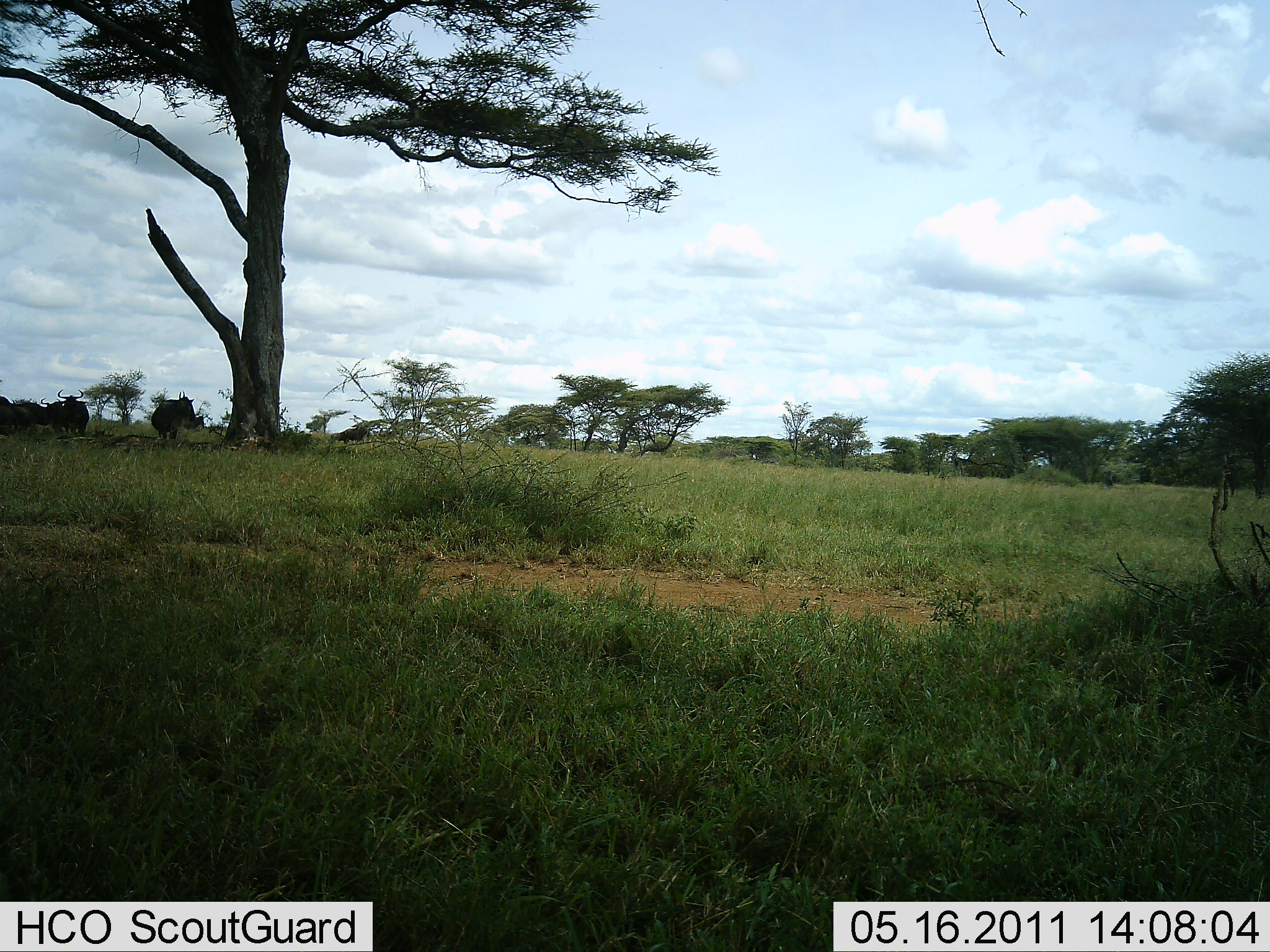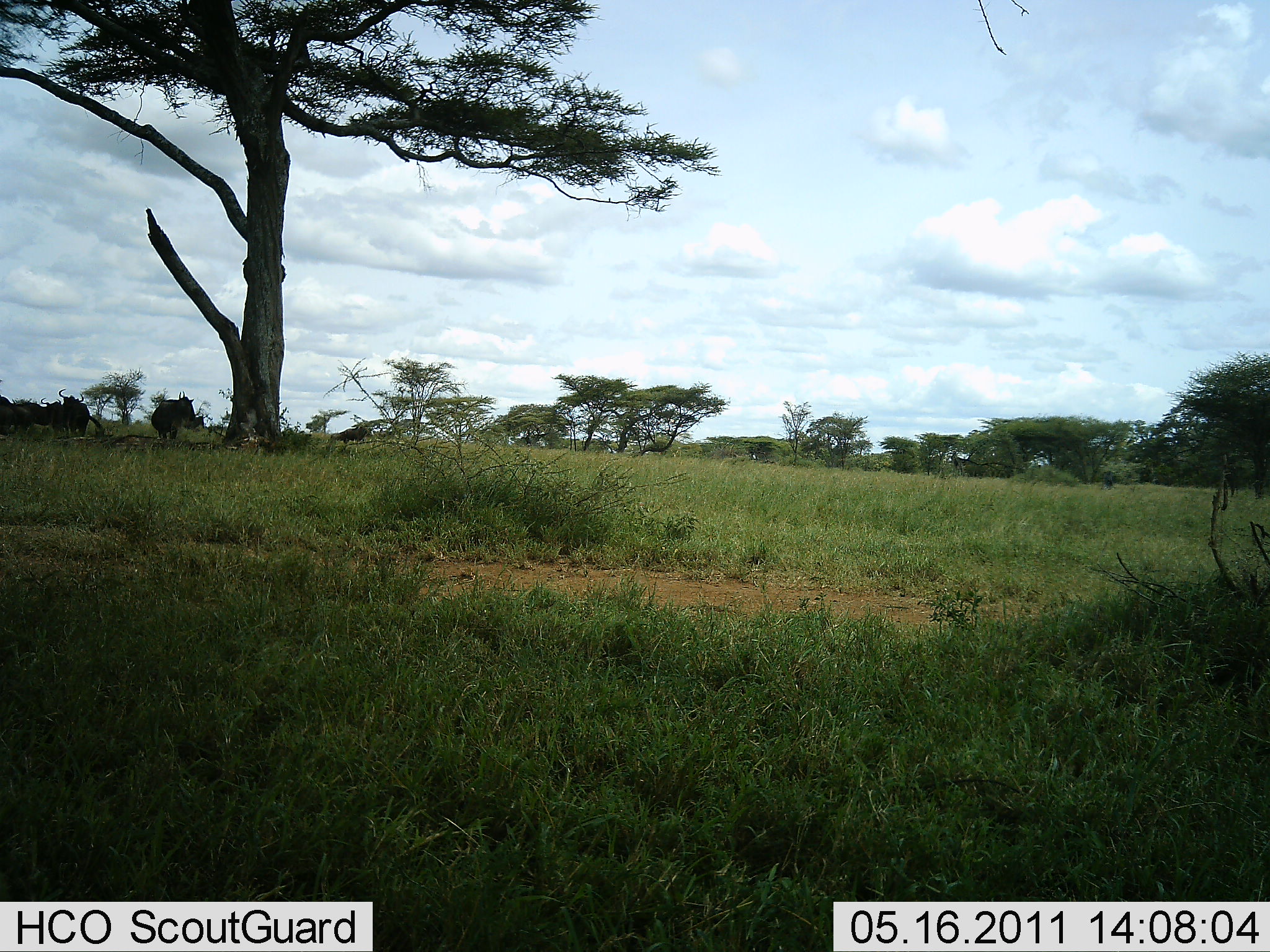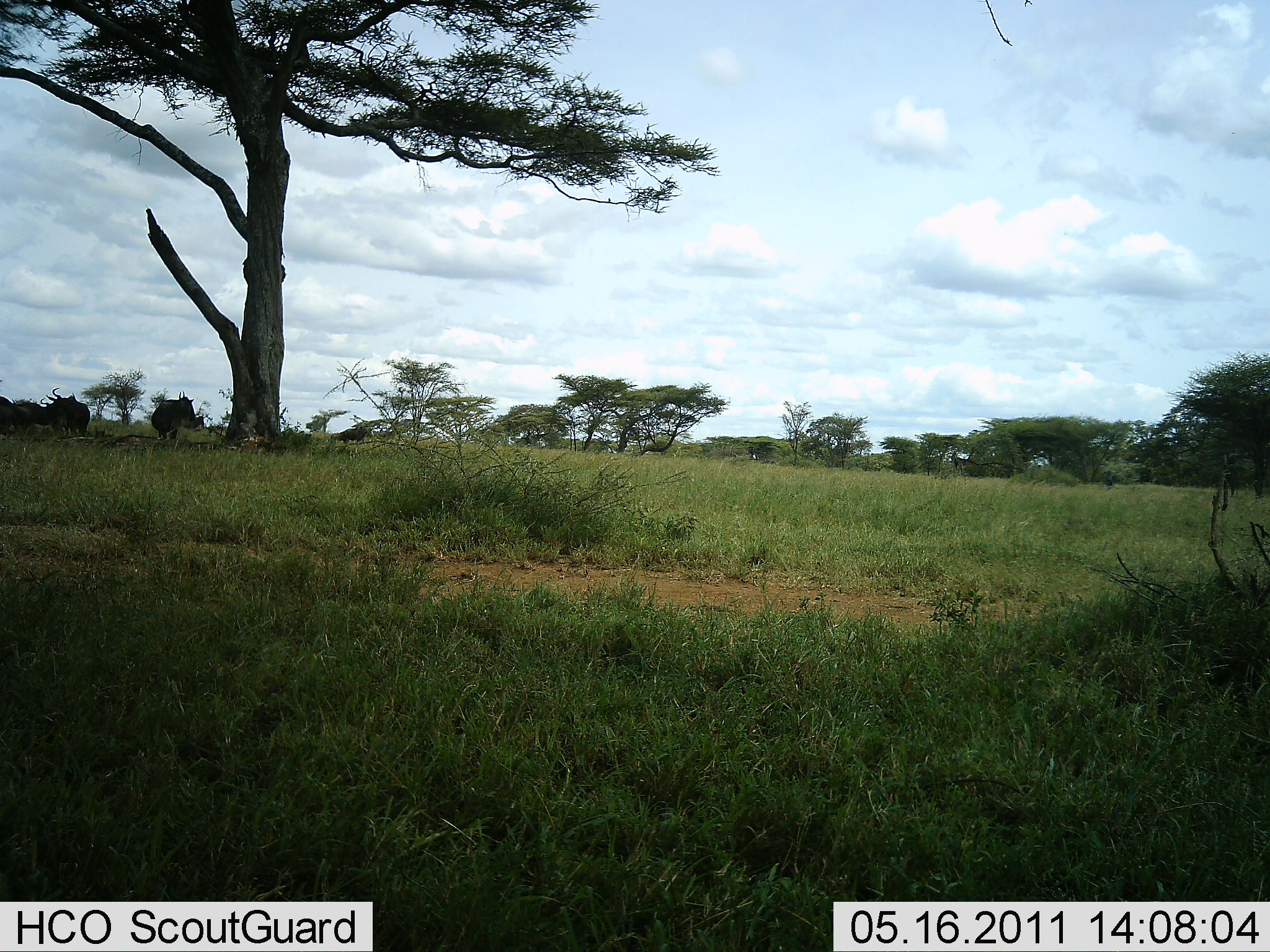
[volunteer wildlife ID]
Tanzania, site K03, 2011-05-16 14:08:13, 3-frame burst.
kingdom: Animalia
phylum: Chordata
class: Mammalia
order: Artiodactyla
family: Bovidae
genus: Connochaetes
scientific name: Connochaetes taurinus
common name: blue wildebeest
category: wildebeest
Wildebeest (blue wildebeest) (Connochaetes taurinus), count 3. Behavior (volunteer vote fractions): standing 73%, resting 36%, moving 18%, interacting 0%. Young present (vote fraction): 0%. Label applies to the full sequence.